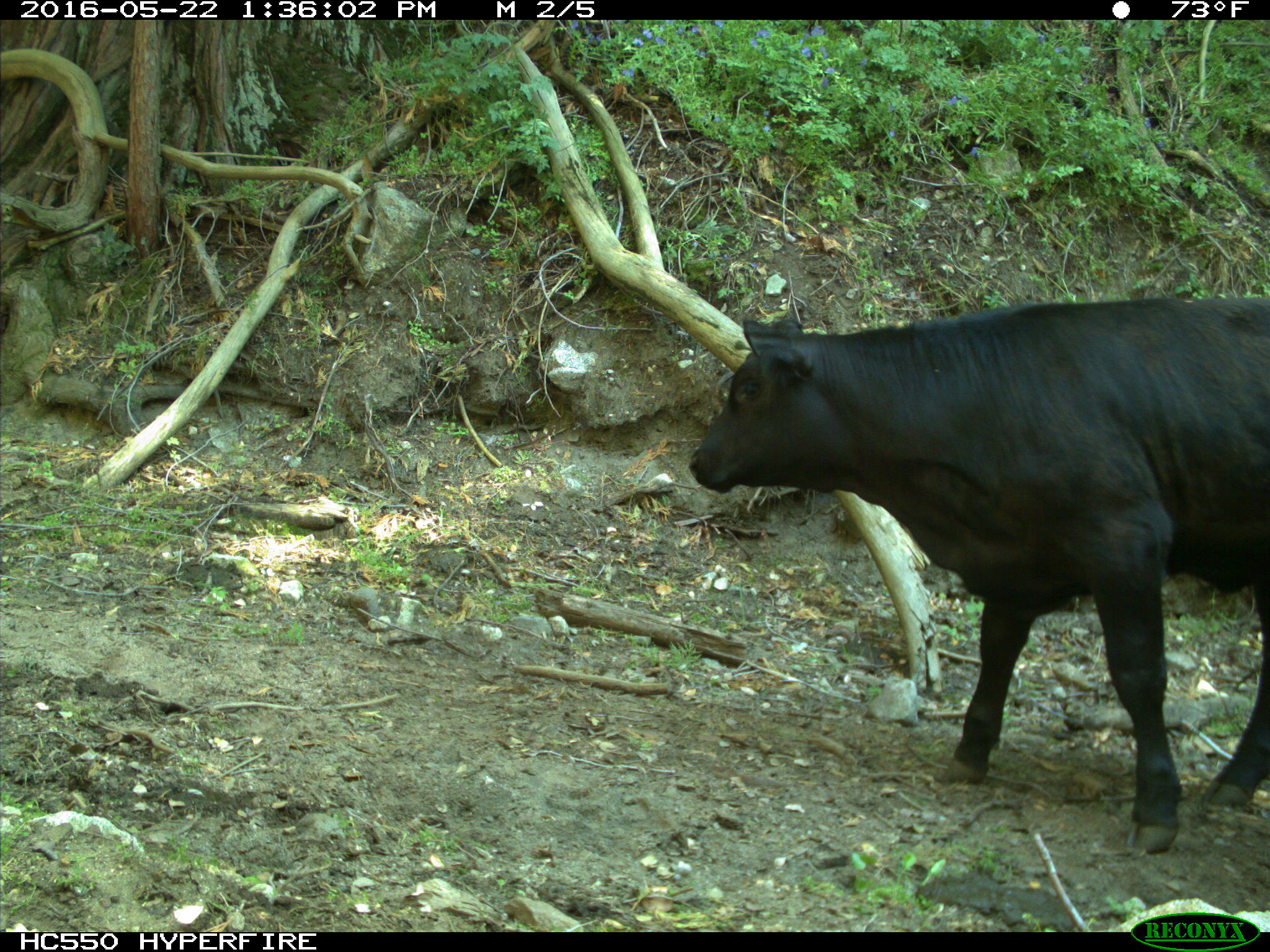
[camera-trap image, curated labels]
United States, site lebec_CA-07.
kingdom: Animalia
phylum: Chordata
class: Mammalia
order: Artiodactyla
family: Bovidae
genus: Bos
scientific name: Bos taurus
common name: domestic cow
Bos taurus (domestic cow).